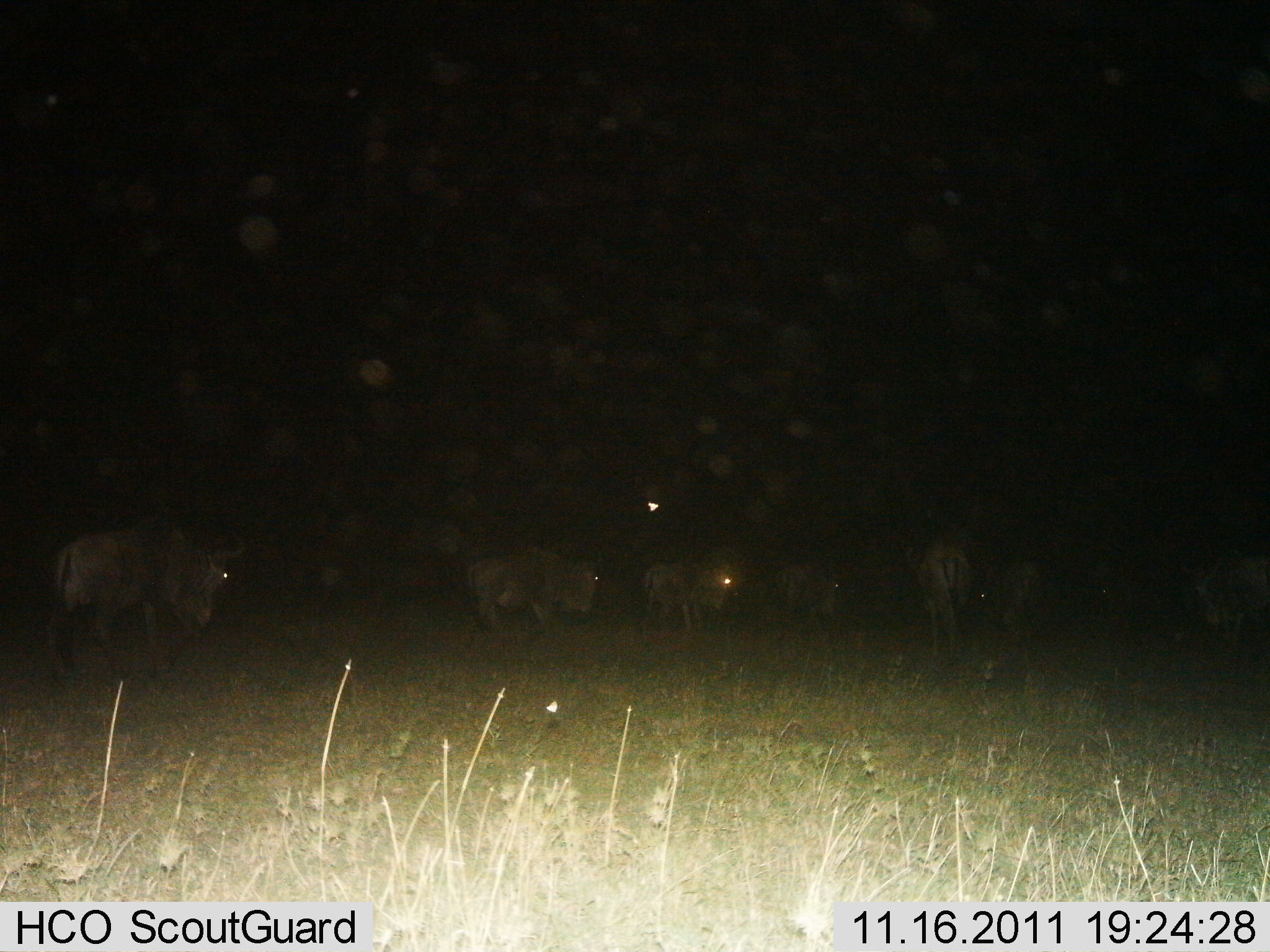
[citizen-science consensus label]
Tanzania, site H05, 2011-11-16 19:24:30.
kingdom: Animalia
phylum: Chordata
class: Mammalia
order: Artiodactyla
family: Bovidae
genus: Connochaetes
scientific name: Connochaetes taurinus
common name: blue wildebeest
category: wildebeest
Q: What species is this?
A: Wildebeest (blue wildebeest) (Connochaetes taurinus).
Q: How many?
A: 8.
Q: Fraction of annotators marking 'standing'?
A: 57%.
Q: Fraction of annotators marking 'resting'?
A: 0%.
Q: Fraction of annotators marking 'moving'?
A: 50%.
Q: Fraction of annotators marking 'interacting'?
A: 0%.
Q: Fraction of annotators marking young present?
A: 0%.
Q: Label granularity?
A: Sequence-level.